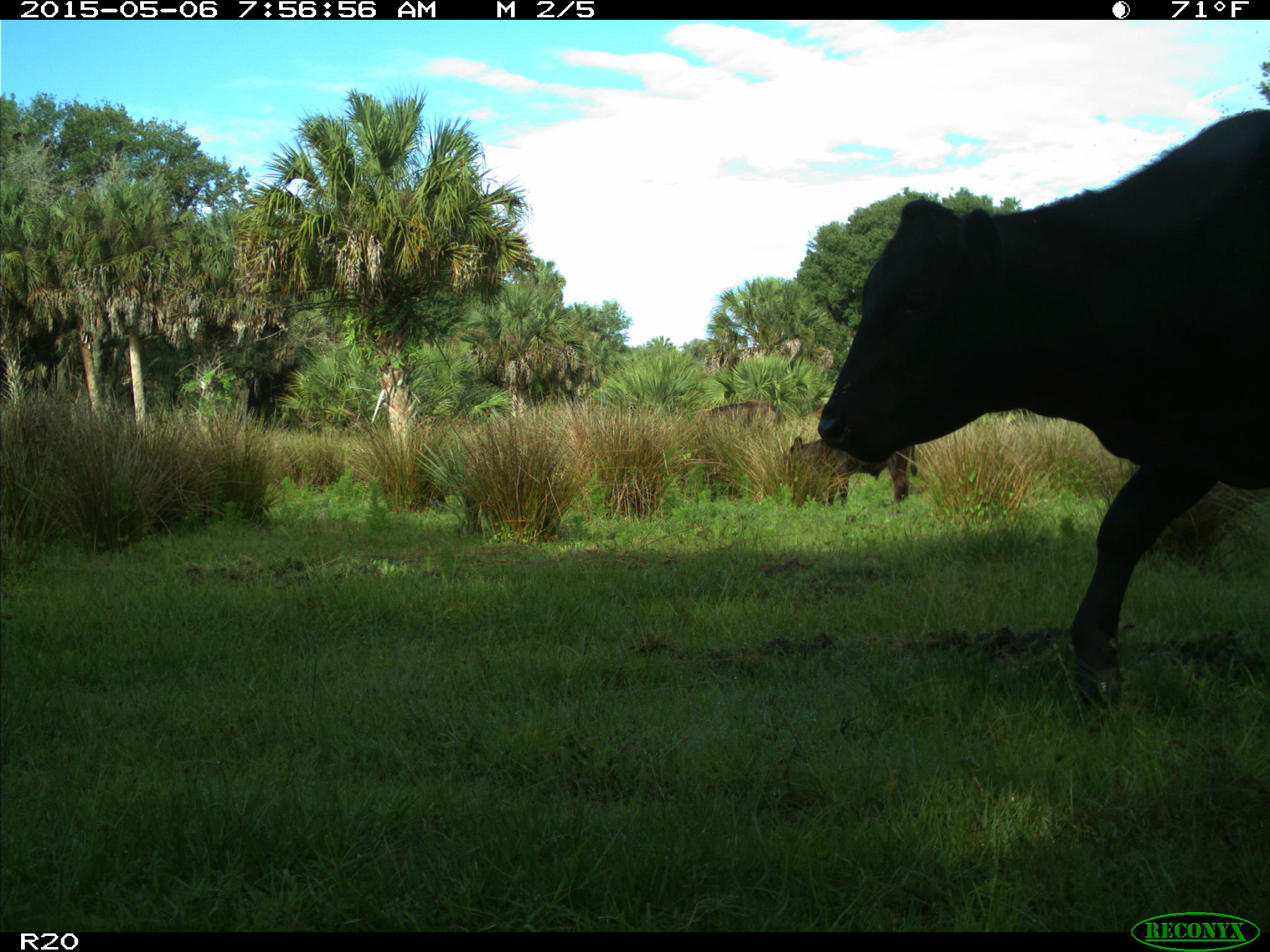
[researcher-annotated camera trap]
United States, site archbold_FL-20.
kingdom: Animalia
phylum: Chordata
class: Mammalia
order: Artiodactyla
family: Bovidae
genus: Bos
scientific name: Bos taurus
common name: domestic cow